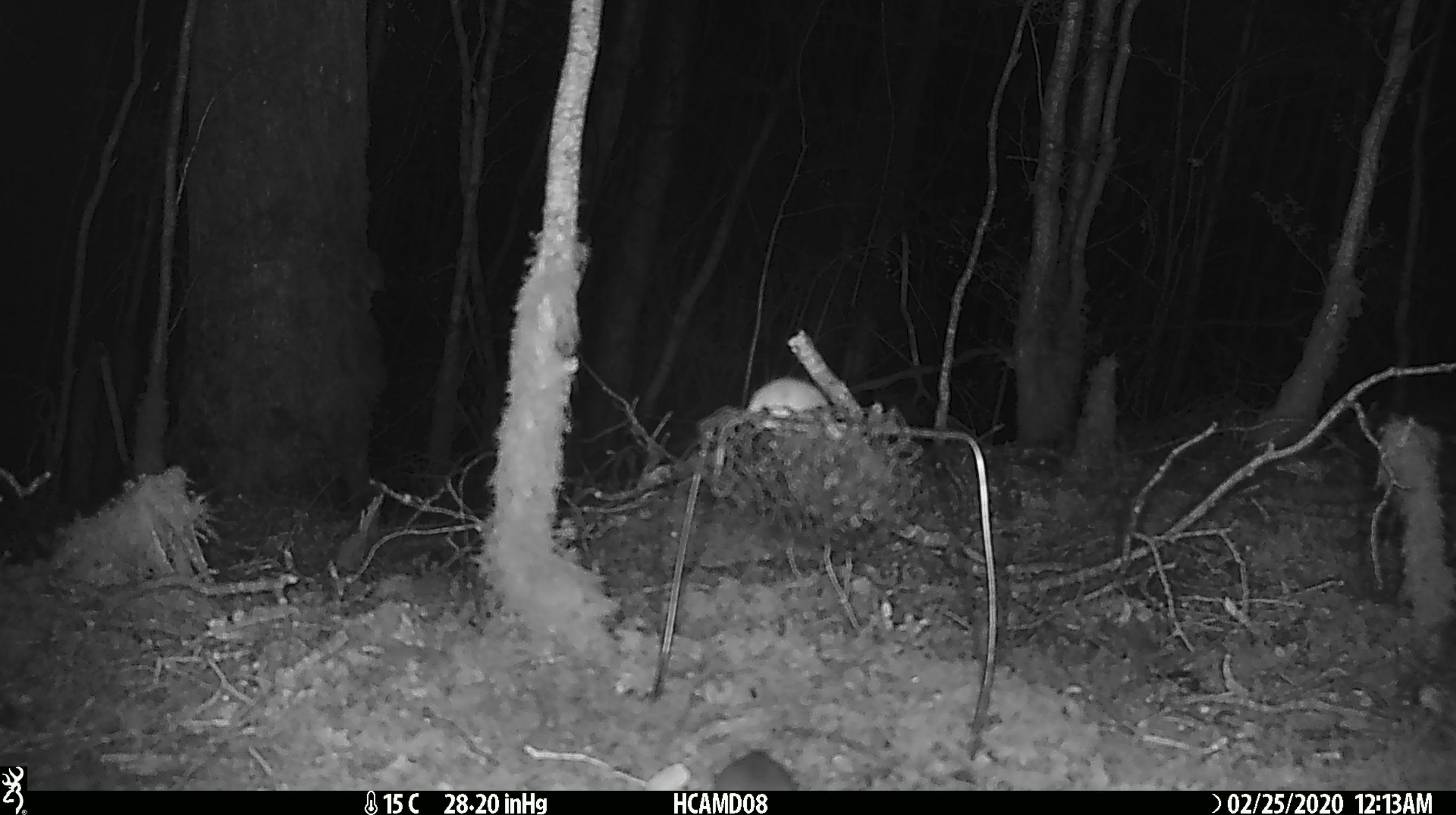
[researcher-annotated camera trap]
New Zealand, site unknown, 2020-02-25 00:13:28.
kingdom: Animalia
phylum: Chordata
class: Mammalia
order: Rodentia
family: Muridae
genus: Mus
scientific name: Mus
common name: mouse